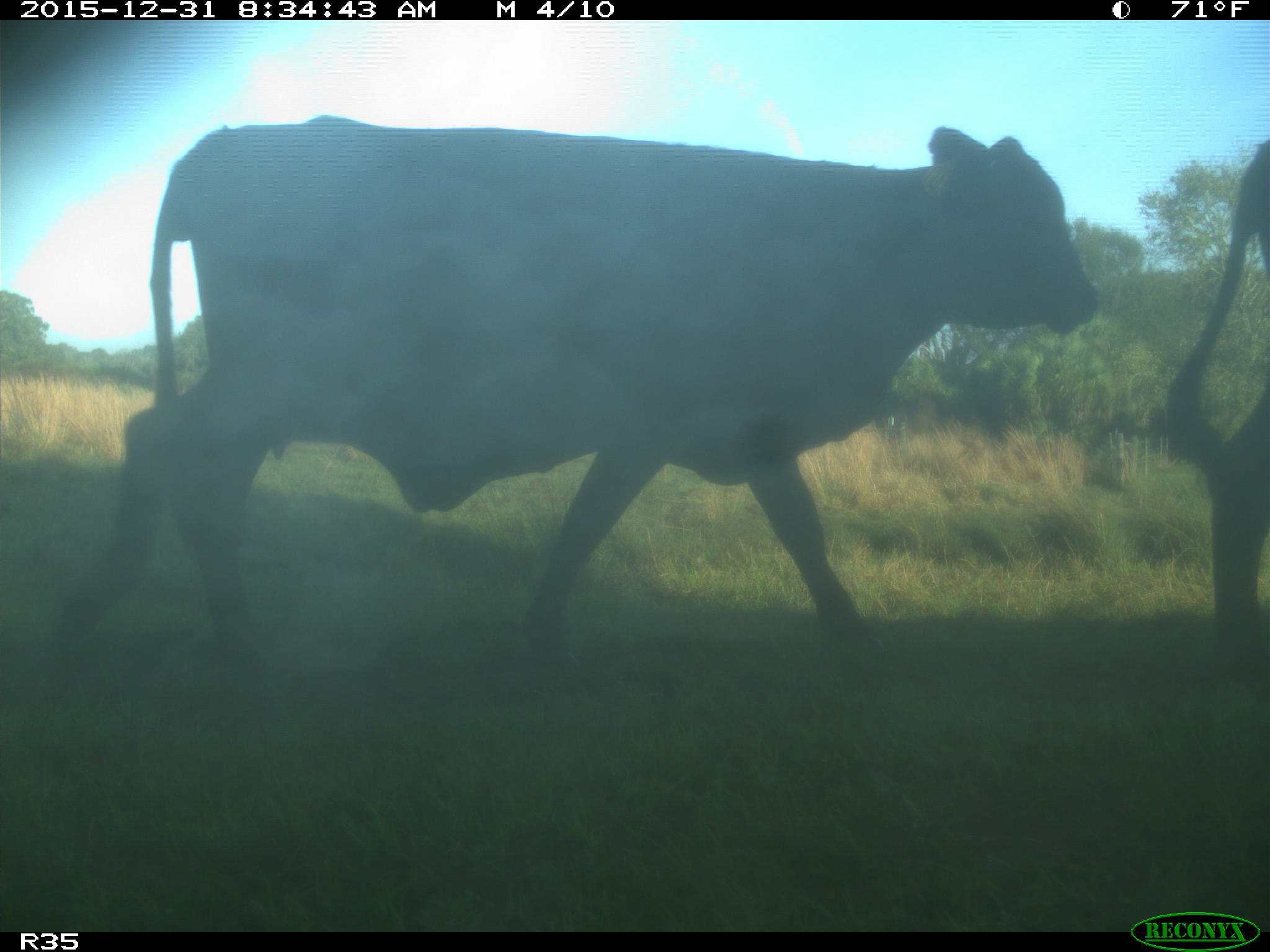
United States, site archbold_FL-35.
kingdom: Animalia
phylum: Chordata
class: Mammalia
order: Artiodactyla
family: Bovidae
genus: Bos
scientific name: Bos taurus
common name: domestic cow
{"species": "Bos taurus (domestic cow)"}